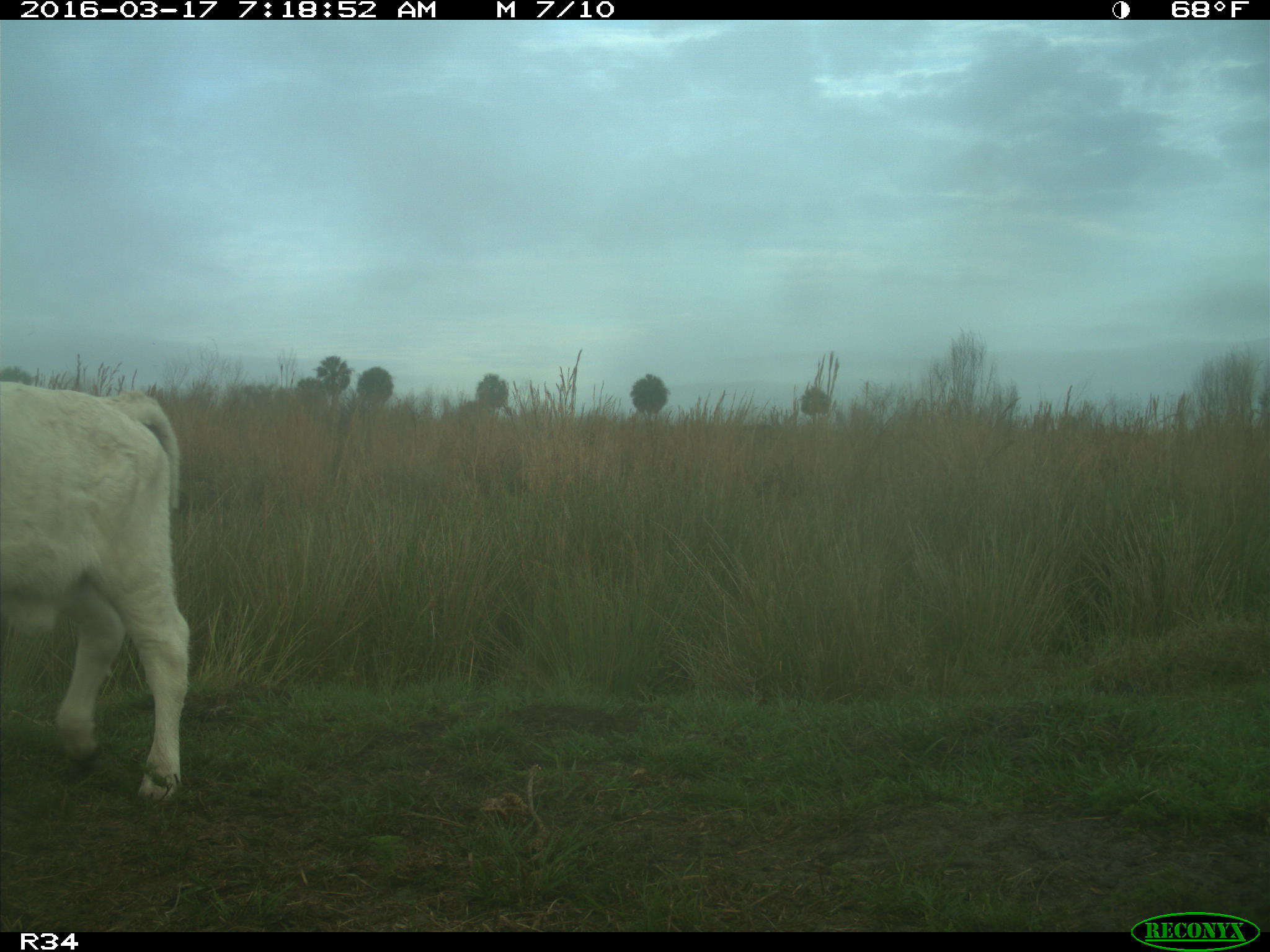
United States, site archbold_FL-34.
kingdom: Animalia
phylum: Chordata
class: Mammalia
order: Artiodactyla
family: Bovidae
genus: Bos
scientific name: Bos taurus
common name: domestic cow